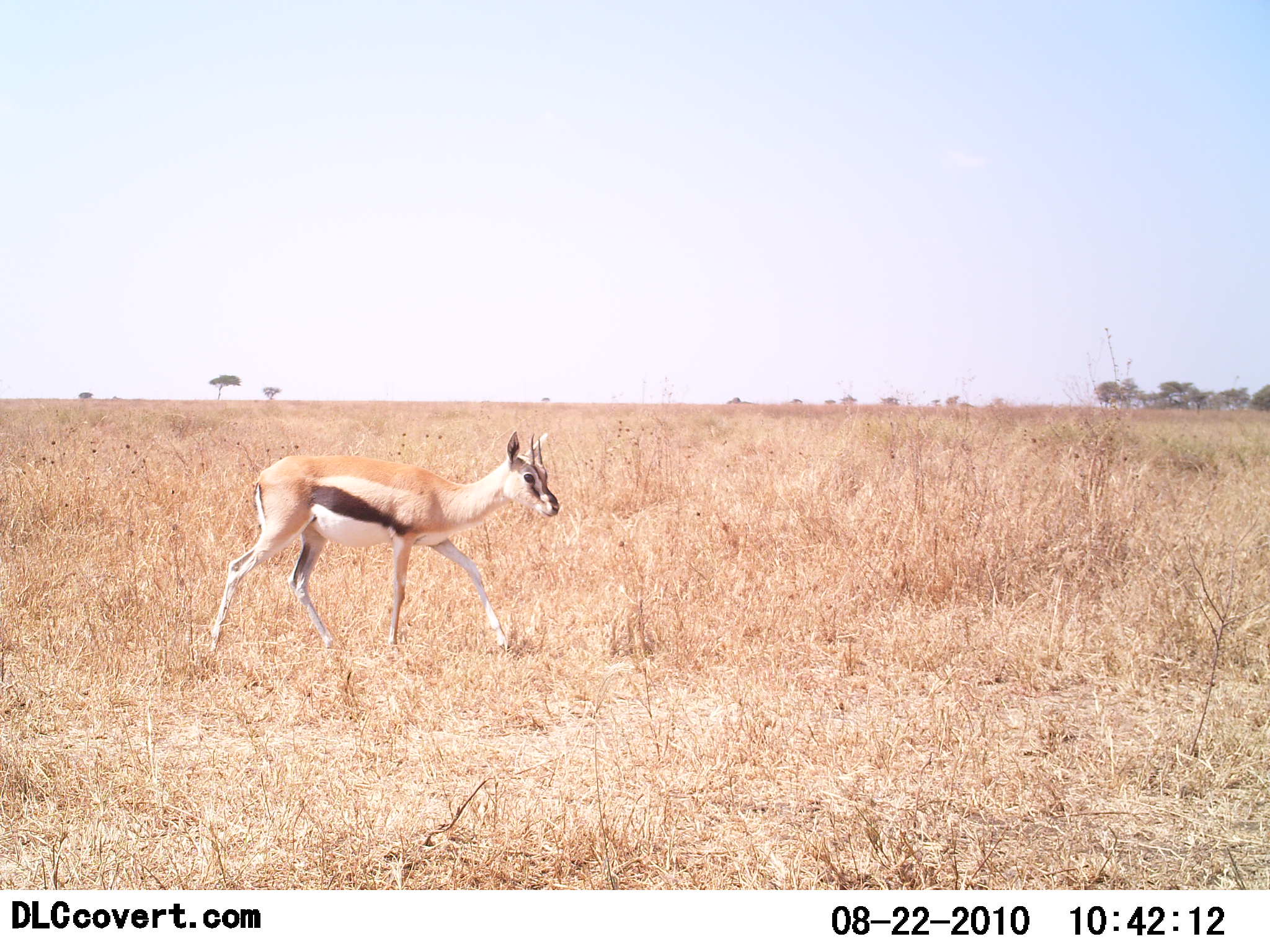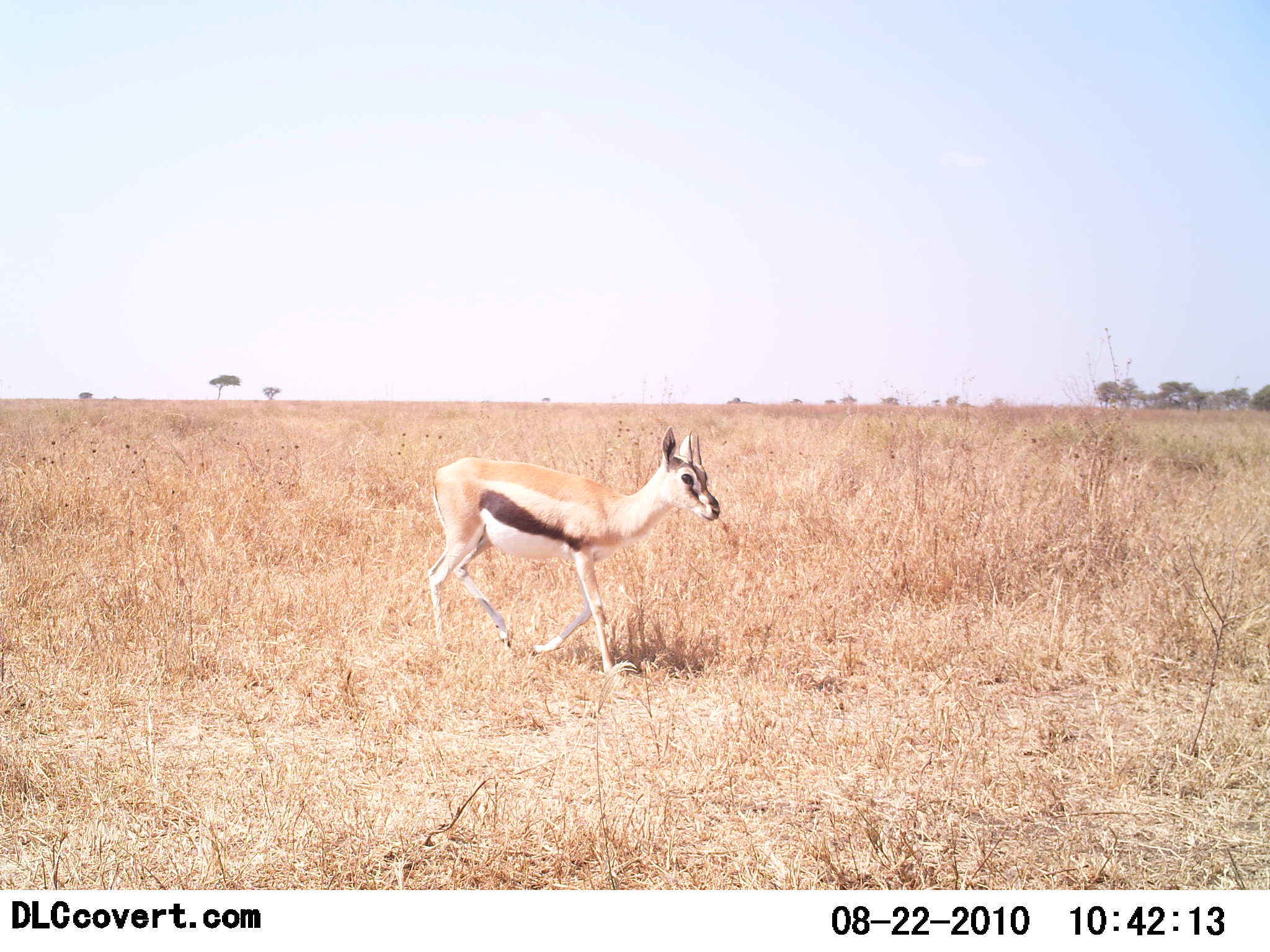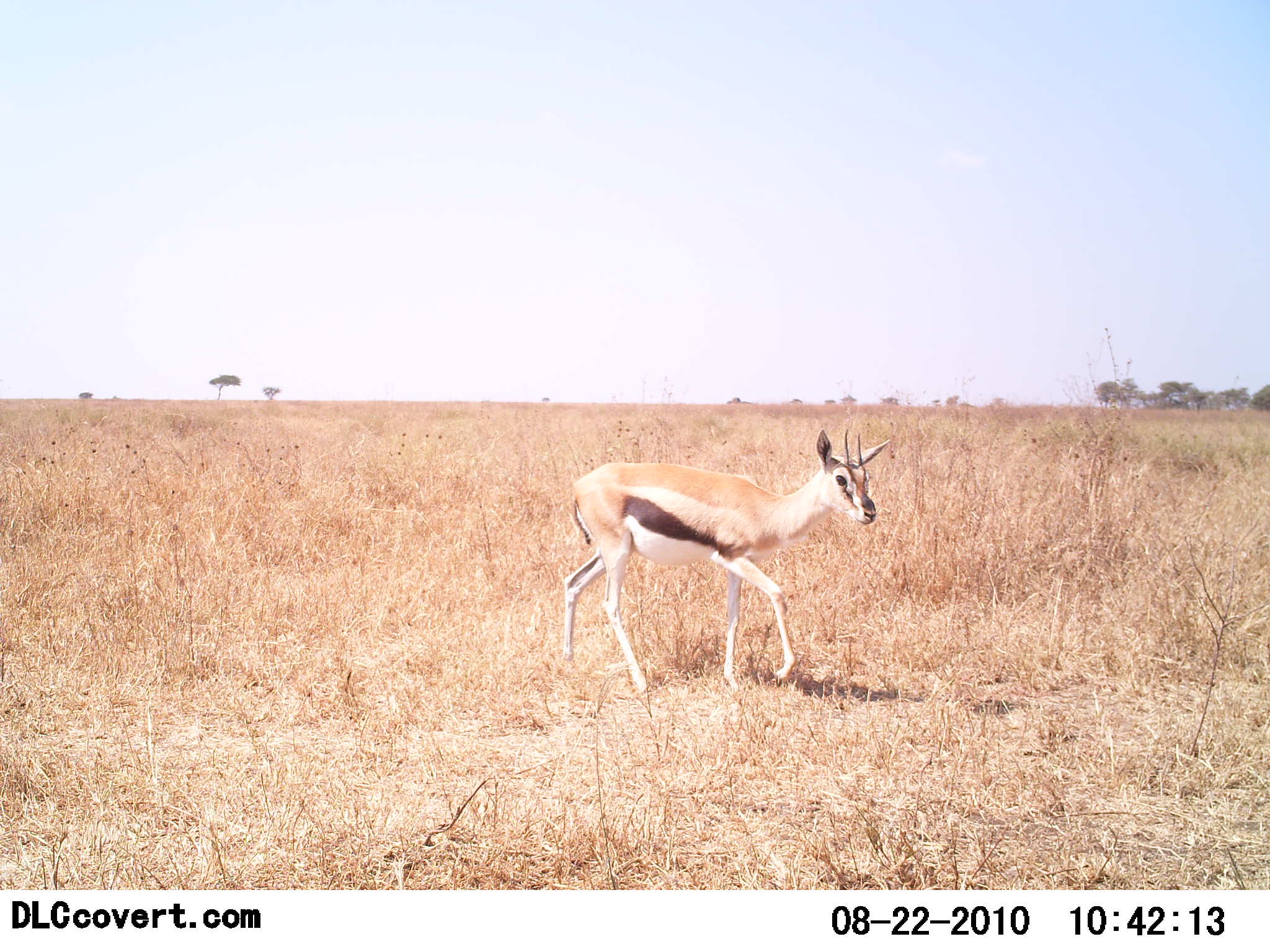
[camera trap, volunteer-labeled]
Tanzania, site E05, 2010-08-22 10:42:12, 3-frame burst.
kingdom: Animalia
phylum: Chordata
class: Mammalia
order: Artiodactyla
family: Bovidae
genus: Eudorcas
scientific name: Eudorcas thomsonii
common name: thomson's gazelle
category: gazellethomsons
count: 1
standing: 15%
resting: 0%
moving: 92%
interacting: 0%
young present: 15%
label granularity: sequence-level